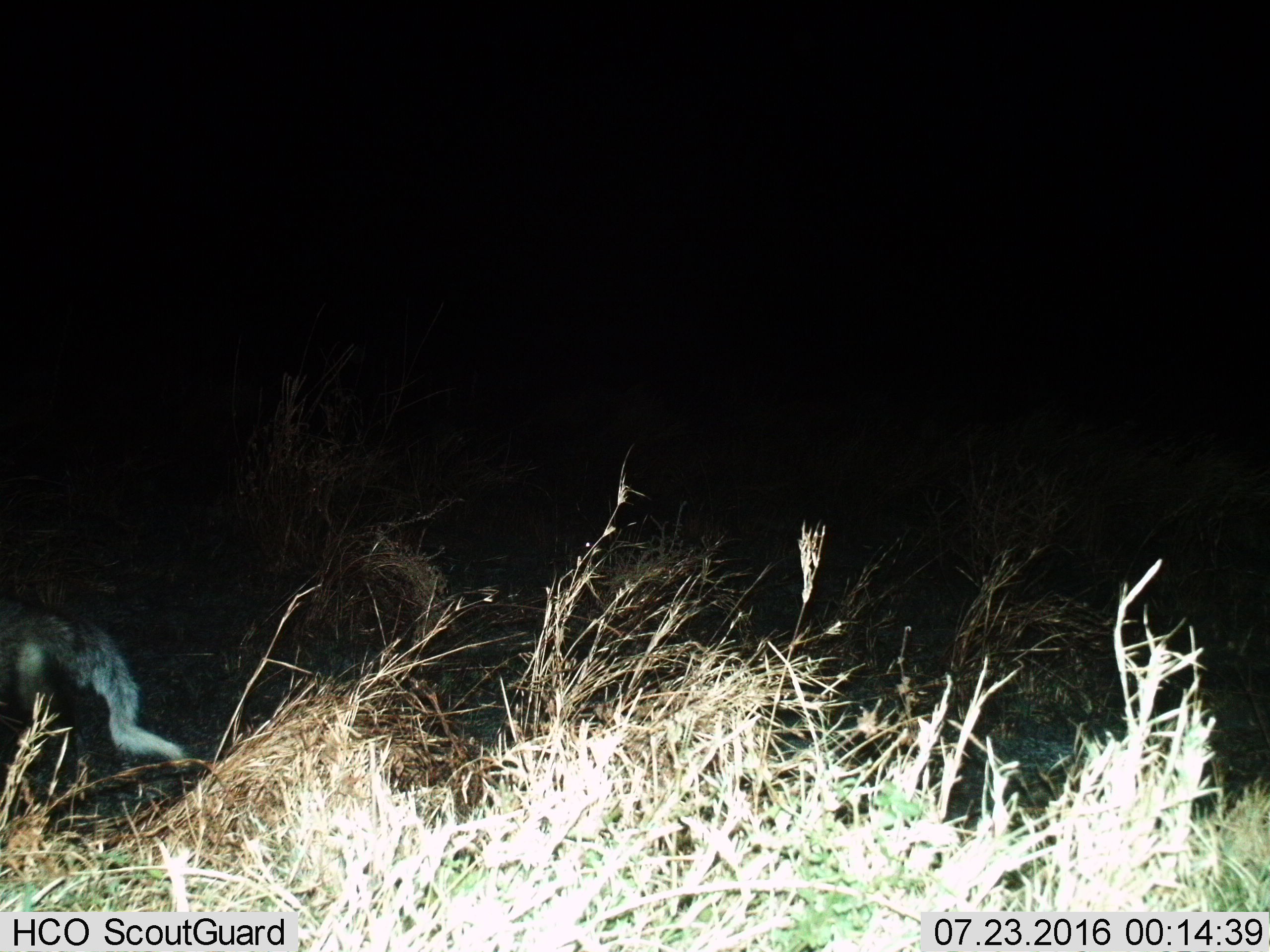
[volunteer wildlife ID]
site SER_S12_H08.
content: unidentified animal